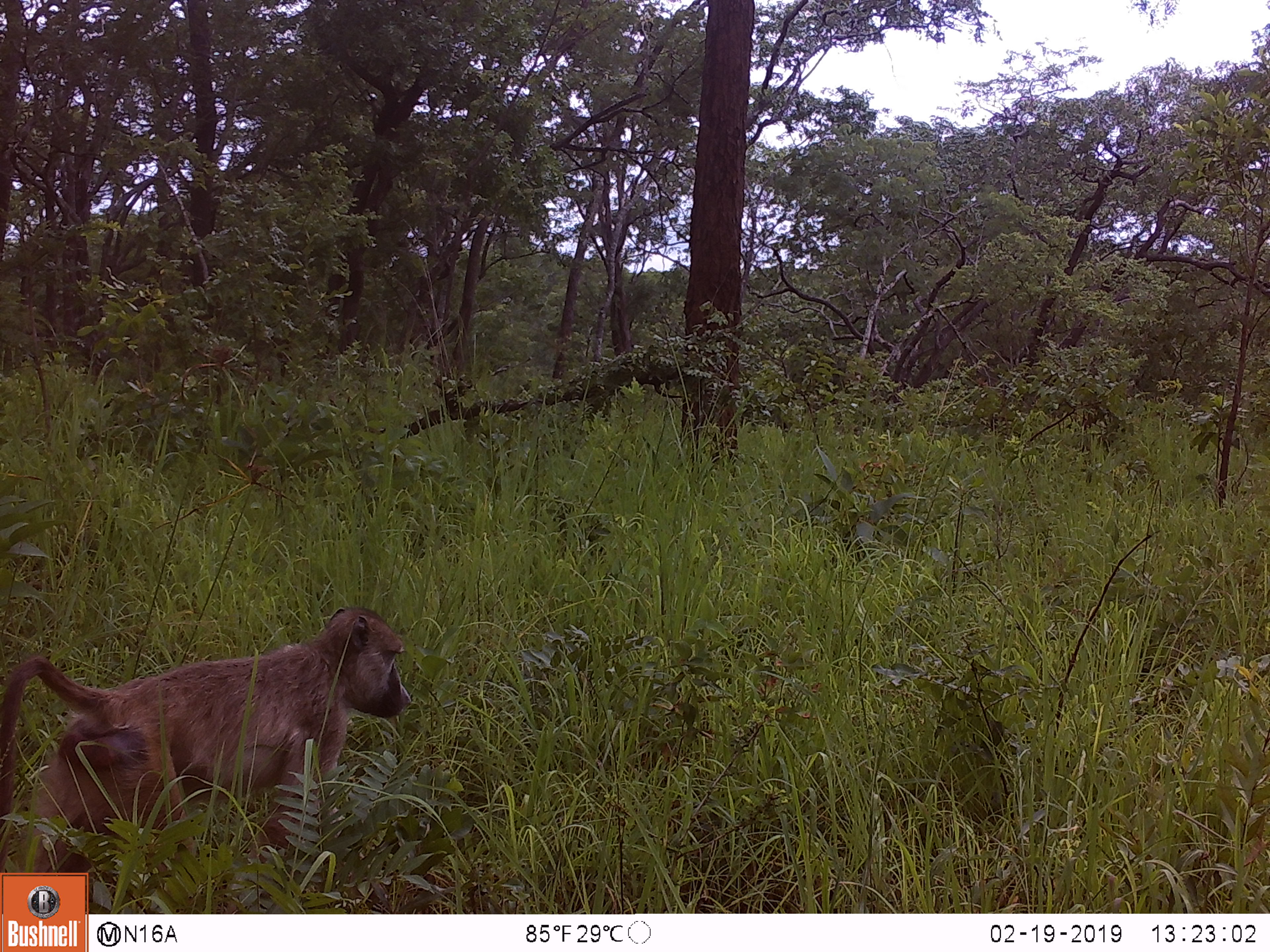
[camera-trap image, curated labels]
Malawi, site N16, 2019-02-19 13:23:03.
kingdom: Animalia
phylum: Chordata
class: Mammalia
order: Primates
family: Cercopithecidae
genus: Papio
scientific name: Papio cynocephalus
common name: yellow baboon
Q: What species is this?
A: Yellow baboon (Papio cynocephalus).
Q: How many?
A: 1.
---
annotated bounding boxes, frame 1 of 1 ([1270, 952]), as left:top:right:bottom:
yellow baboon: 0:590:421:867